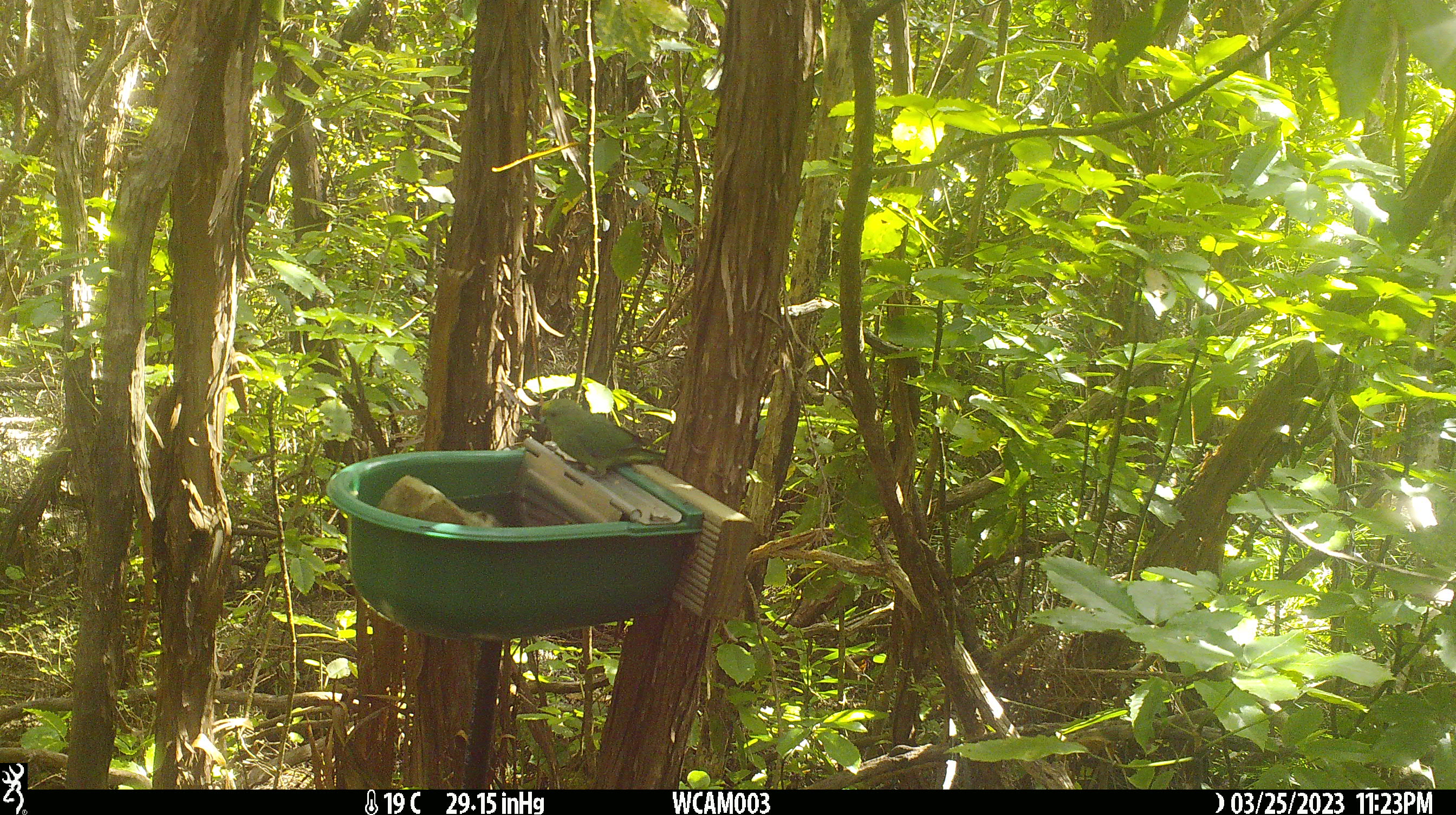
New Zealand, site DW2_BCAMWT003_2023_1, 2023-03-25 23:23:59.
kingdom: Animalia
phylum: Chordata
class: Aves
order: Psittaciformes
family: Psittaculidae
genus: Cyanoramphus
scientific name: Cyanoramphus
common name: parakeet